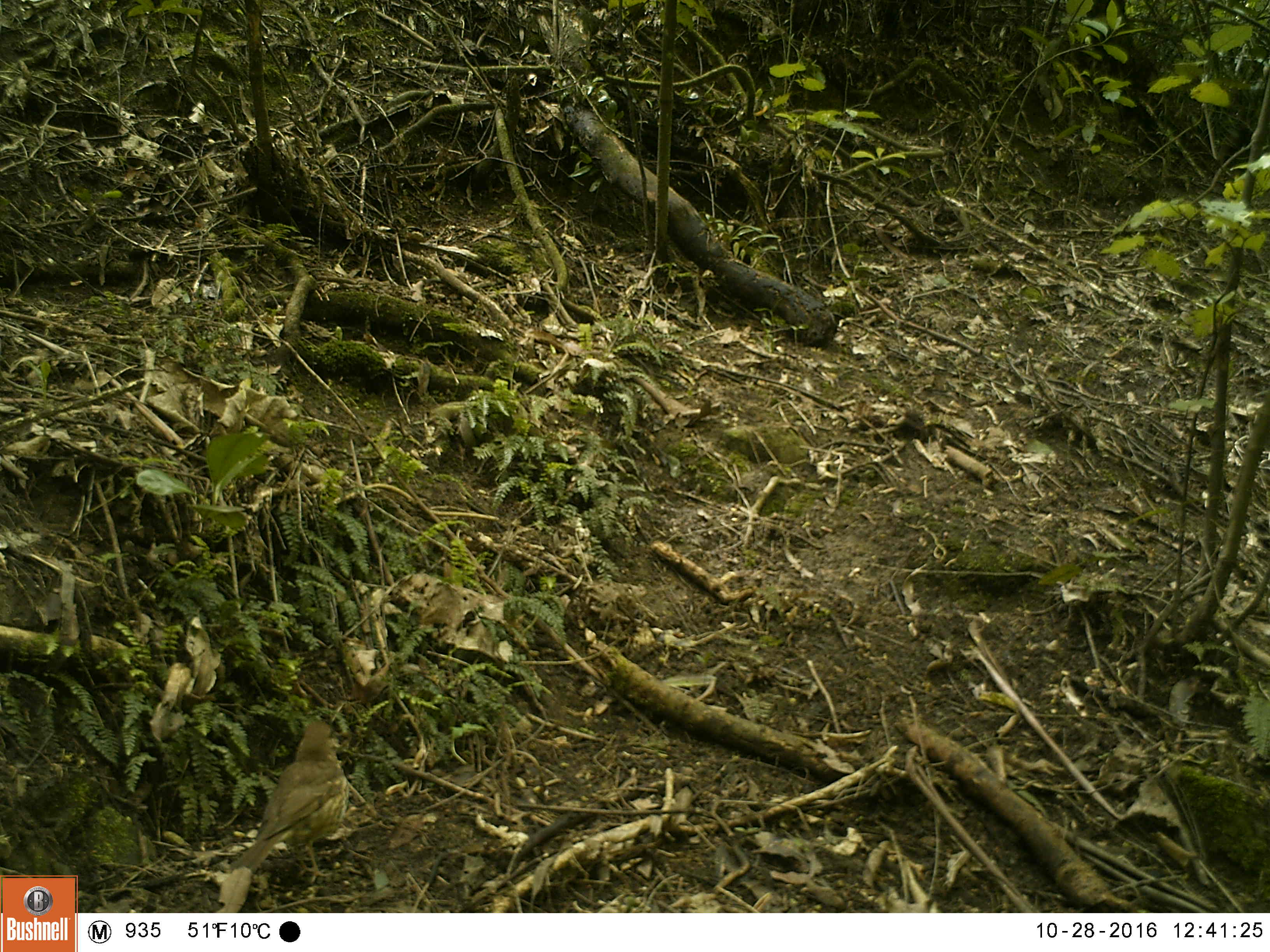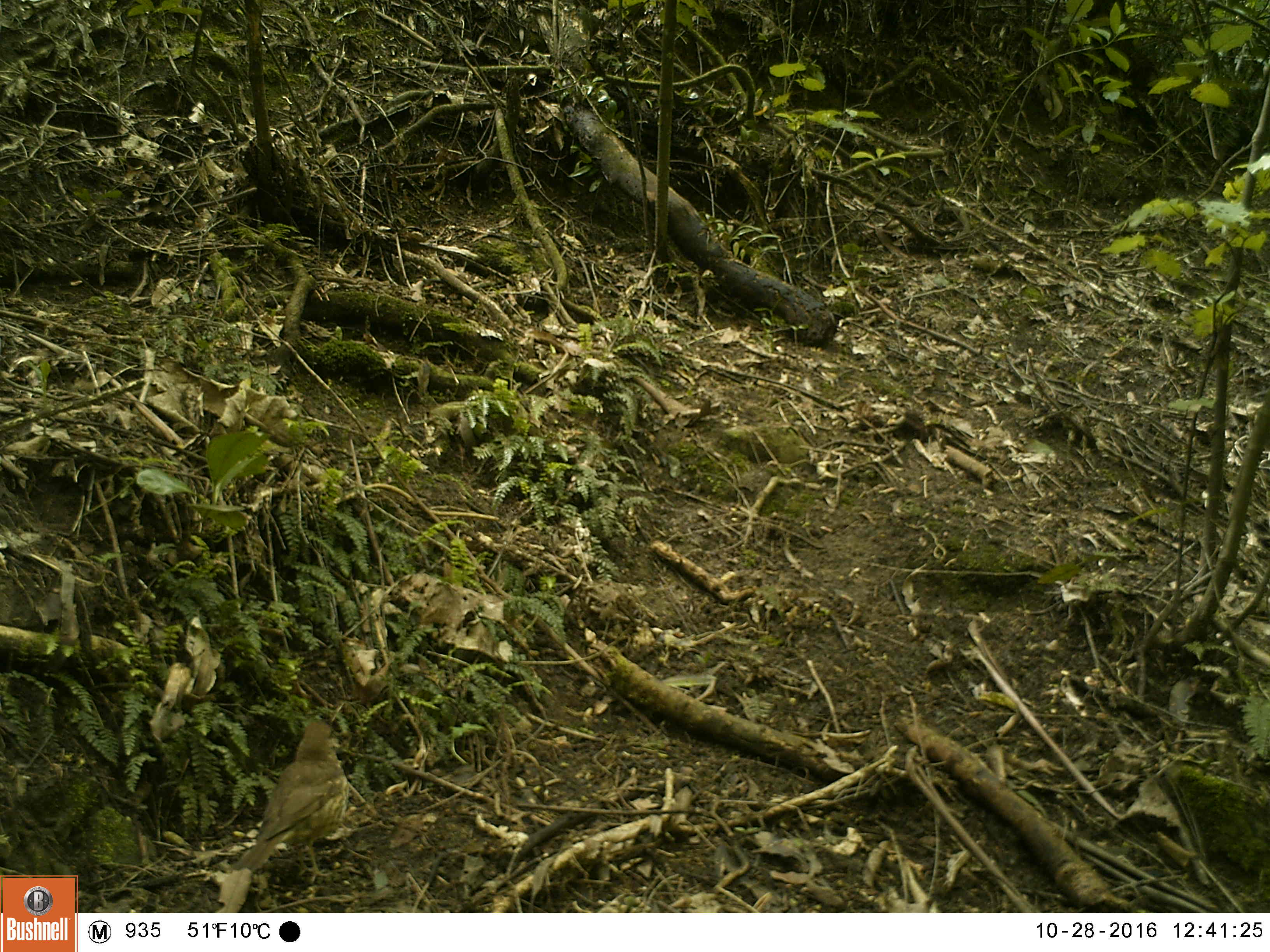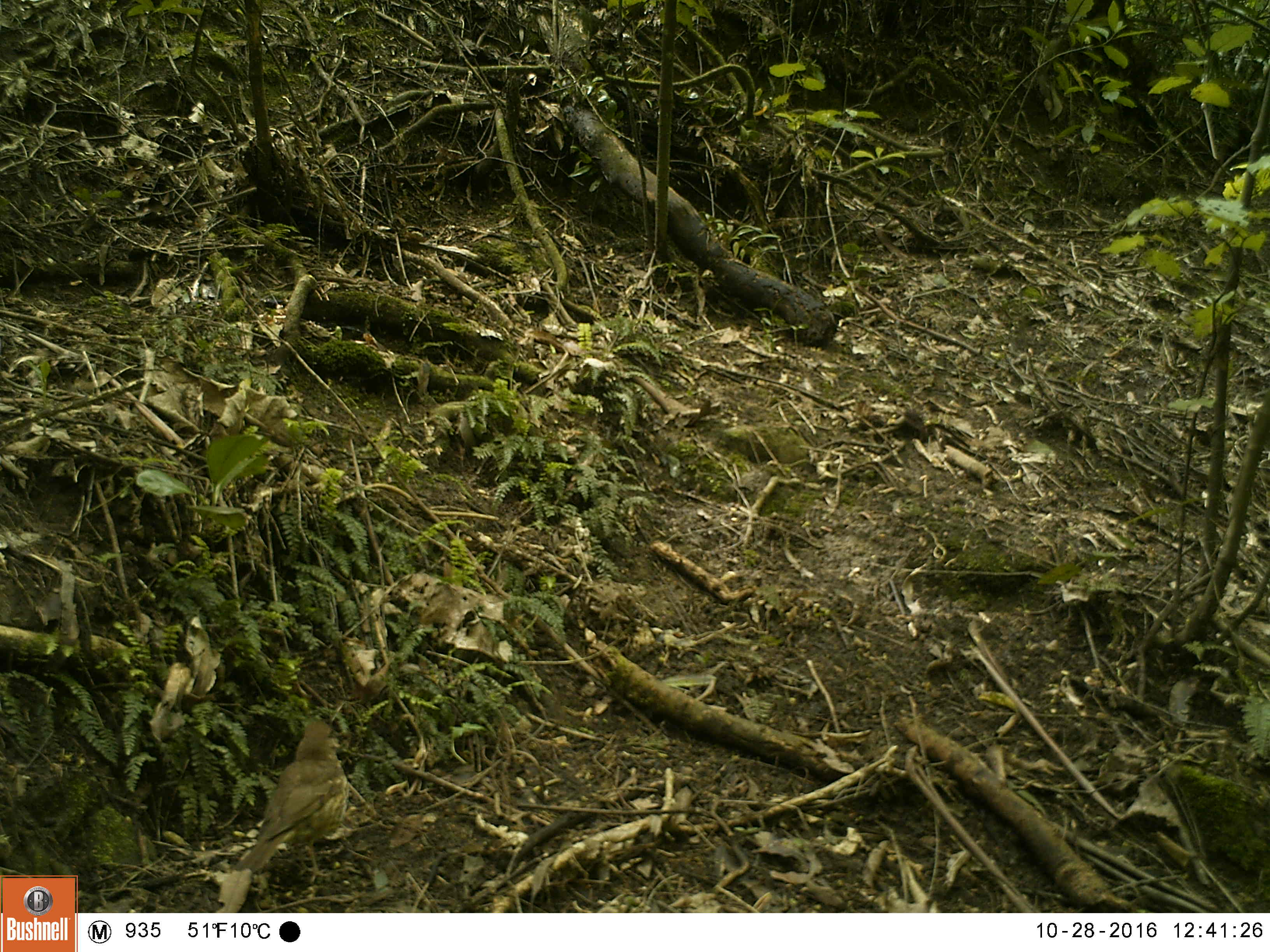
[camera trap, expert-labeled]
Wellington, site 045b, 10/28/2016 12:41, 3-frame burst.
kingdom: Animalia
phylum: Chordata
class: Aves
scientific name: Aves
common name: bird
Bird (Aves).